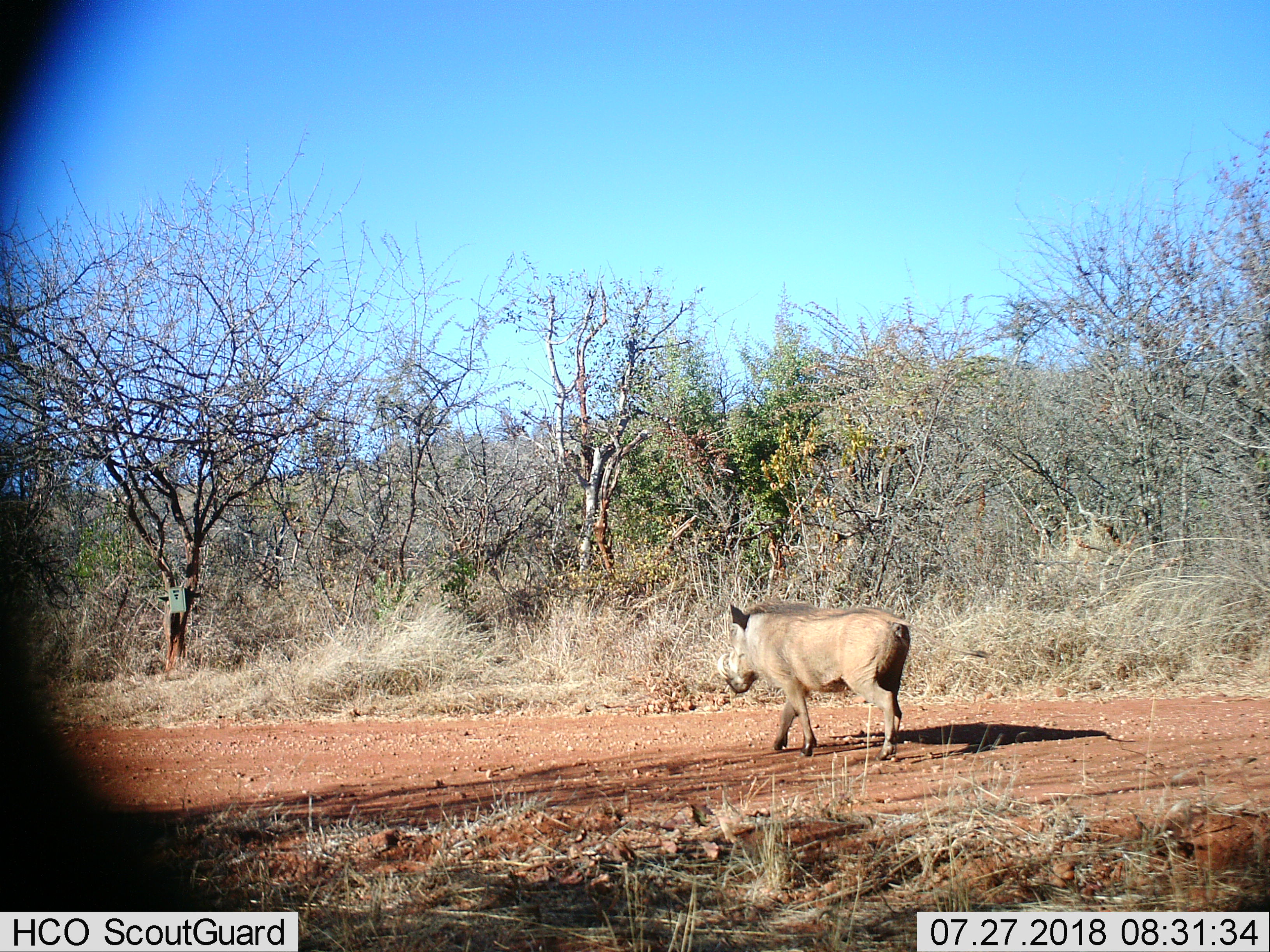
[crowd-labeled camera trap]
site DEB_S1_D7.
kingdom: Animalia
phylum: Chordata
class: Mammalia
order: Artiodactyla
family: Suidae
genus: Phacochoerus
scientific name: Phacochoerus africanus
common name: warthog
Warthog (Phacochoerus africanus), count 1. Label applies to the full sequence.